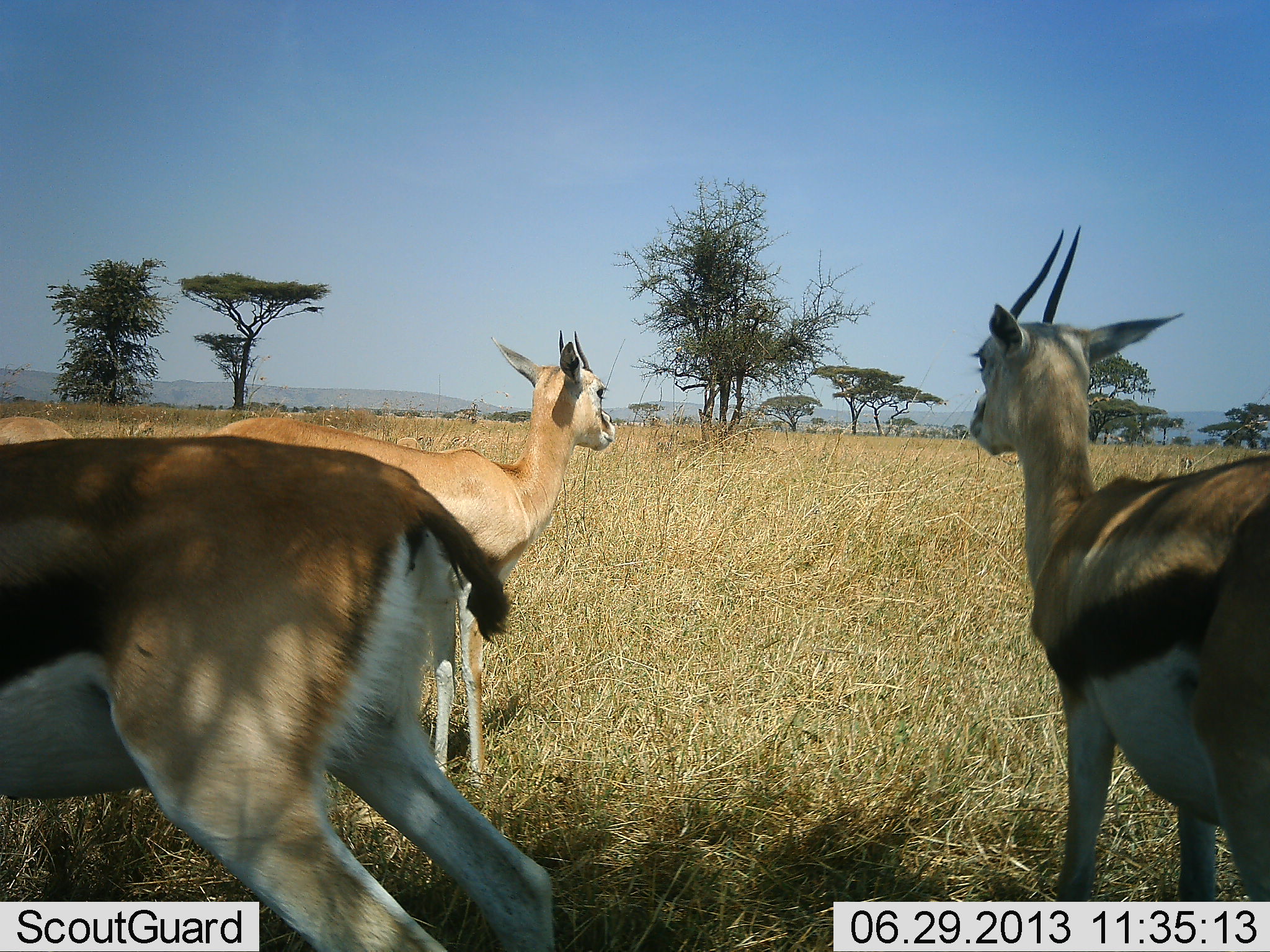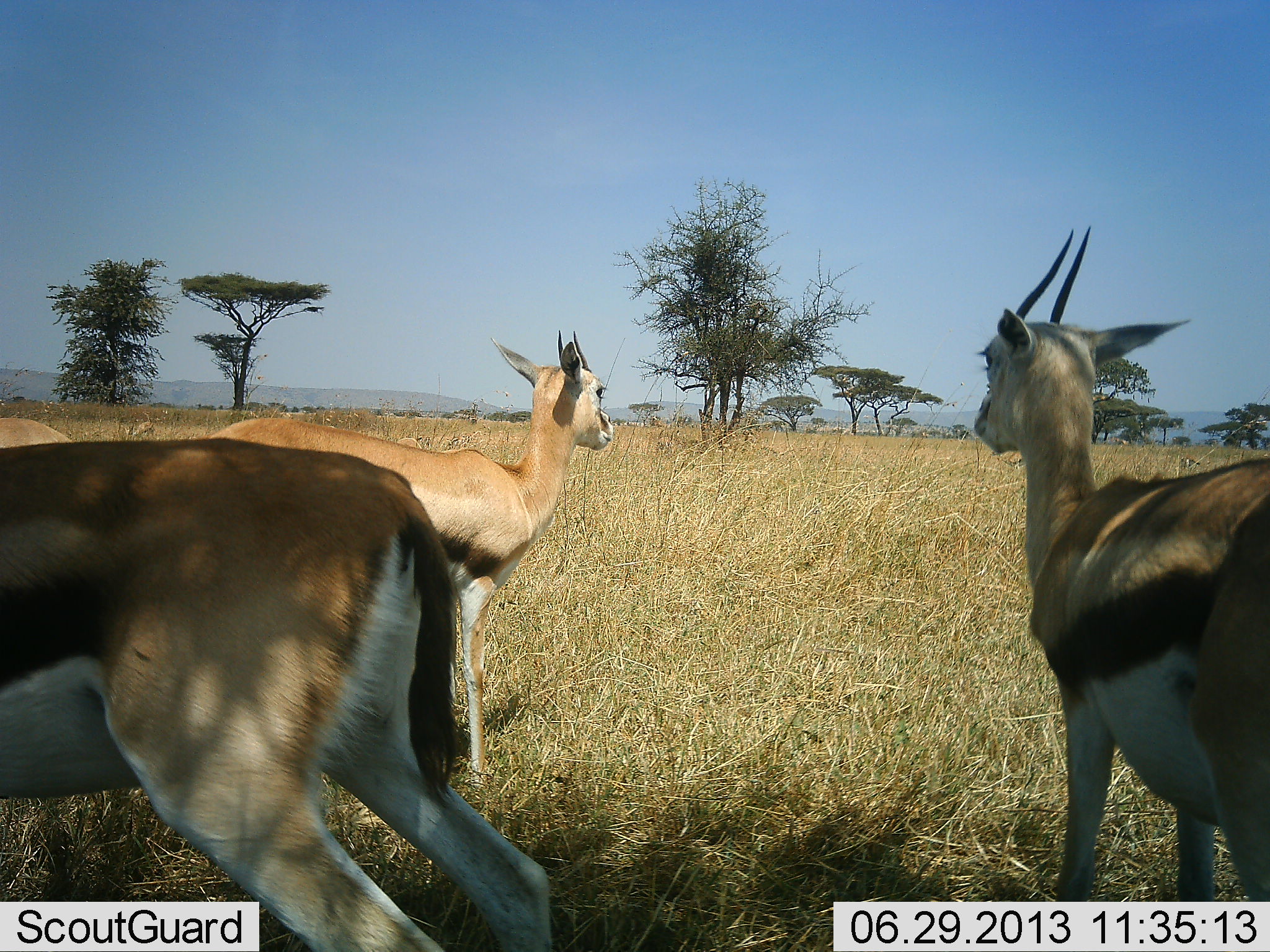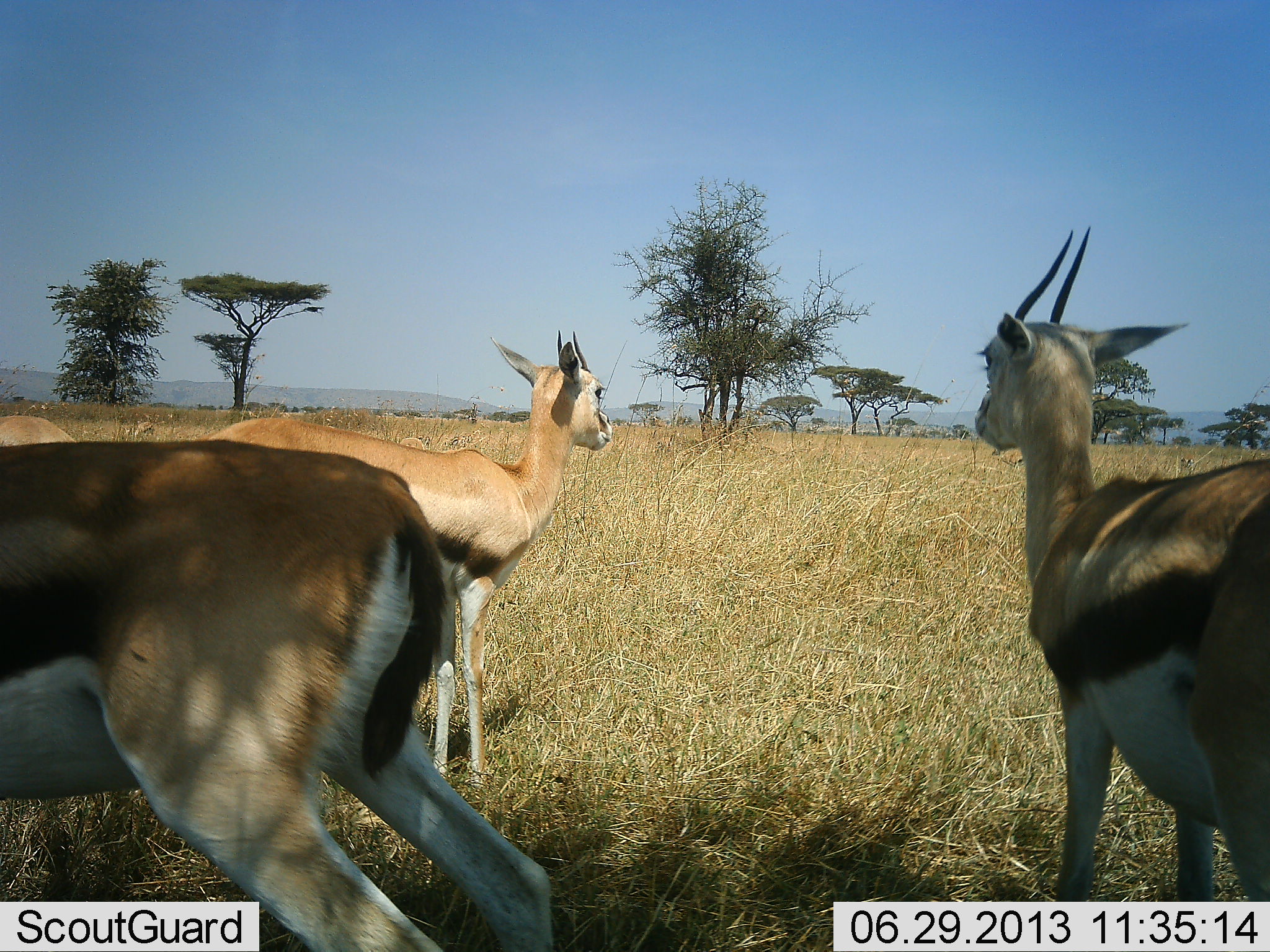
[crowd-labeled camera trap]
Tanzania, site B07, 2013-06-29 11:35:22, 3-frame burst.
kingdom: Animalia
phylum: Chordata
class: Mammalia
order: Artiodactyla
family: Bovidae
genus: Eudorcas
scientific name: Eudorcas thomsonii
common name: thomson's gazelle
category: gazellethomsons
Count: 4.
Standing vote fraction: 100%.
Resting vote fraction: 0%.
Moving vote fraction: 0%.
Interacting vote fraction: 0%.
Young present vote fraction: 0%.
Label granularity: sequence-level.